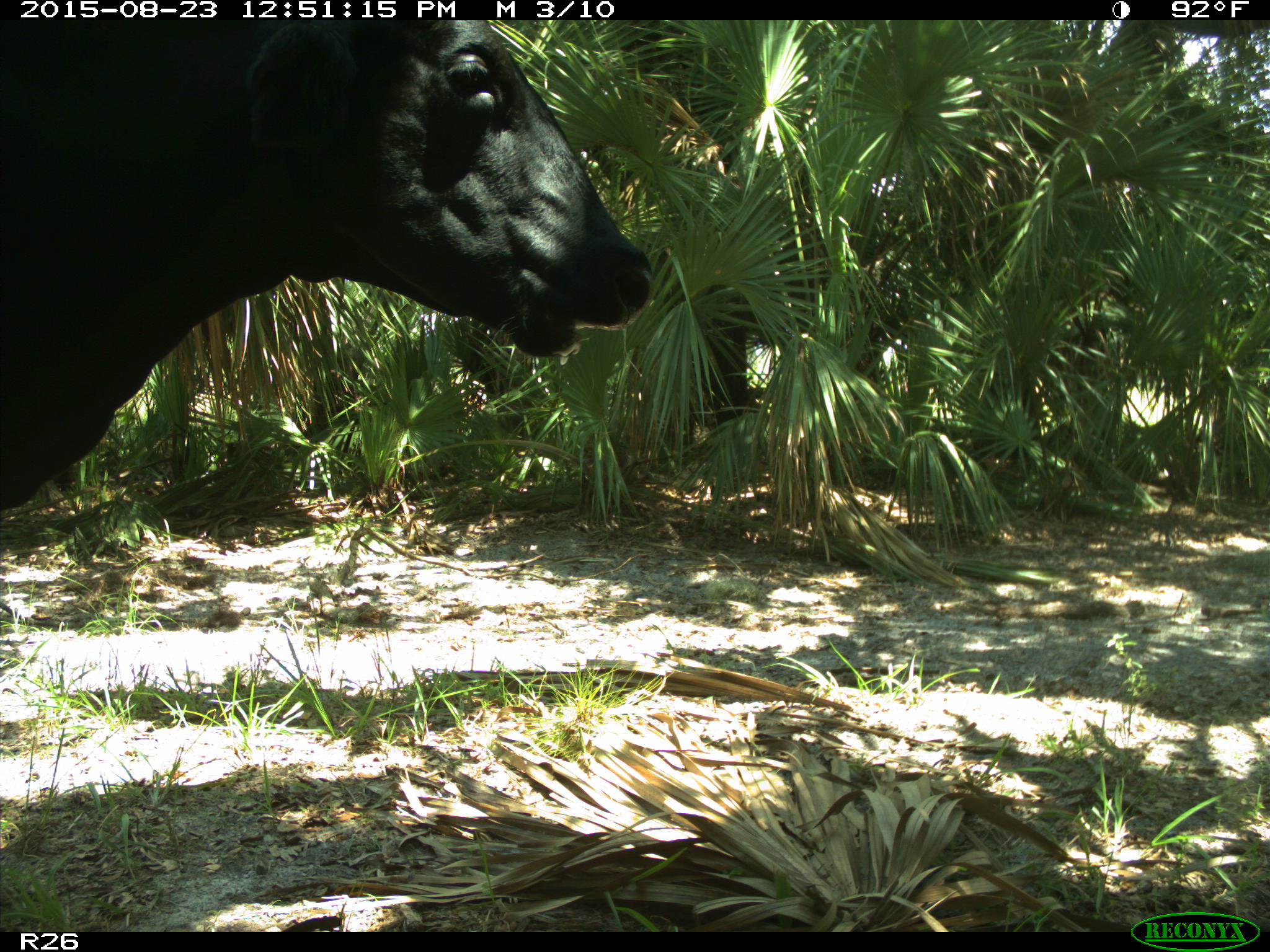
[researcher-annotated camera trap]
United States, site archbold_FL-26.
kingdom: Animalia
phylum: Chordata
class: Mammalia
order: Artiodactyla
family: Bovidae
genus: Bos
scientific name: Bos taurus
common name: domestic cow